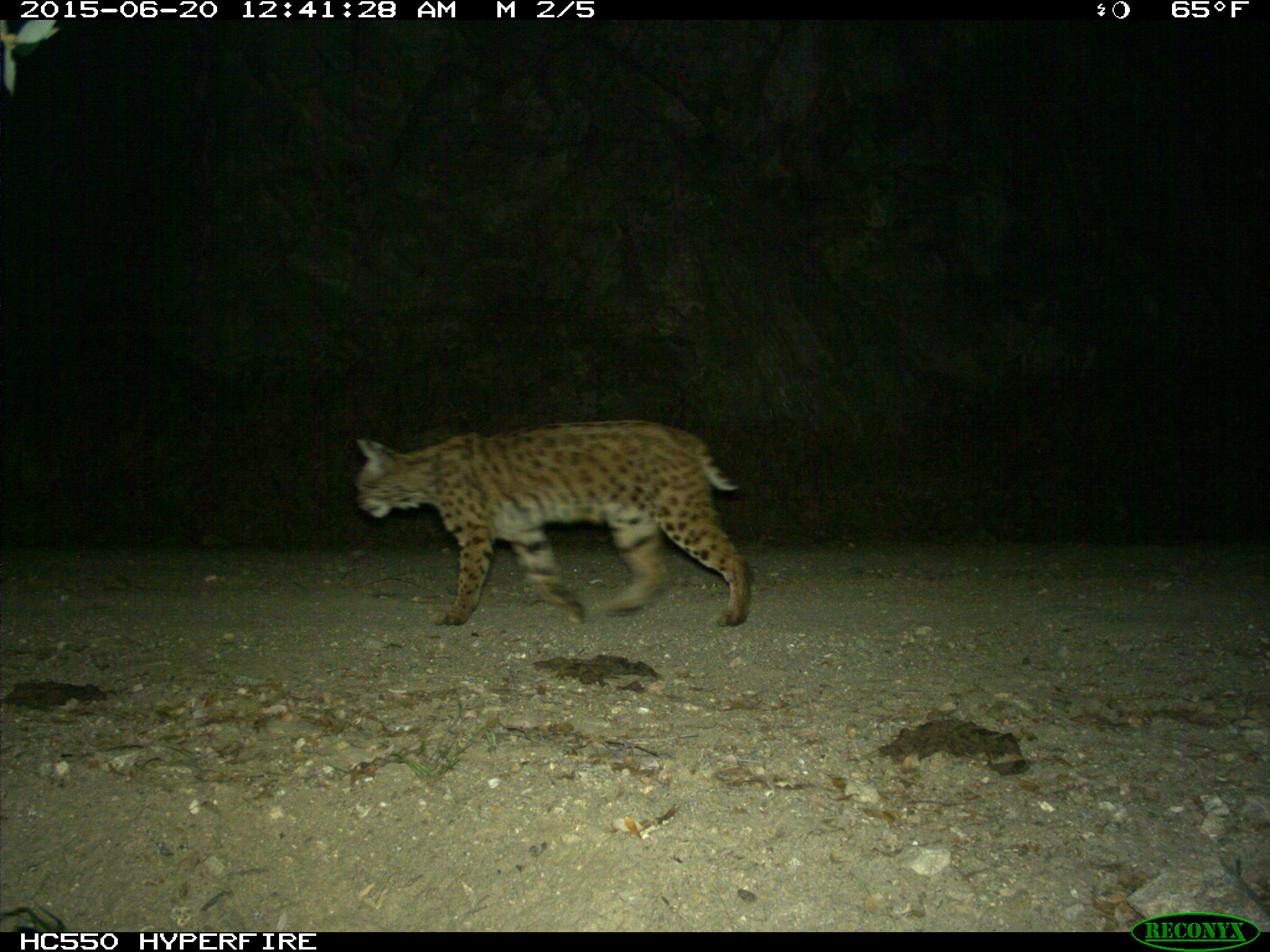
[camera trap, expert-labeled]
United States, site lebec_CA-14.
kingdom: Animalia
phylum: Chordata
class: Mammalia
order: Carnivora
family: Felidae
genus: Lynx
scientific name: Lynx rufus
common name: bobcat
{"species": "Lynx rufus (bobcat)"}